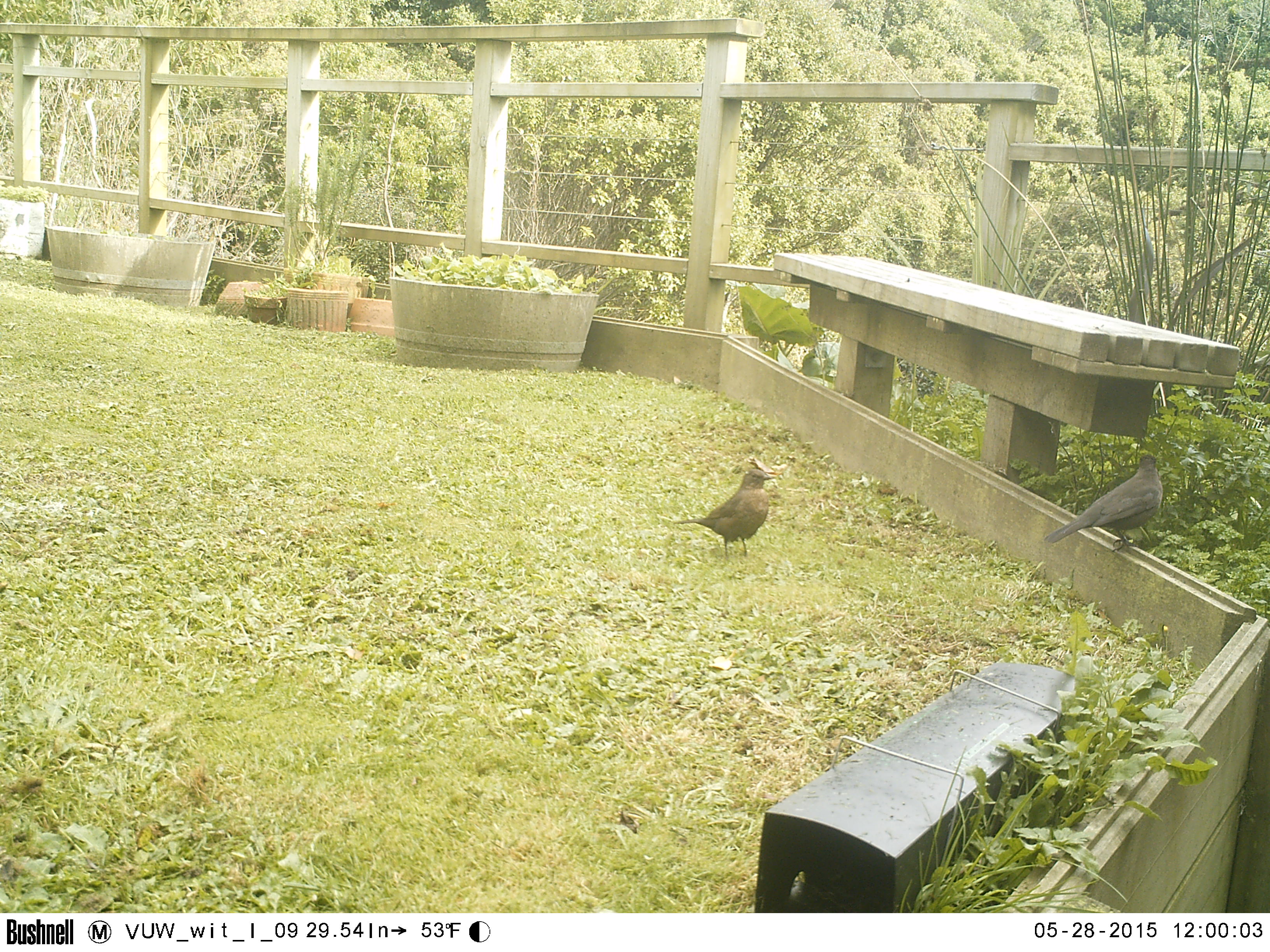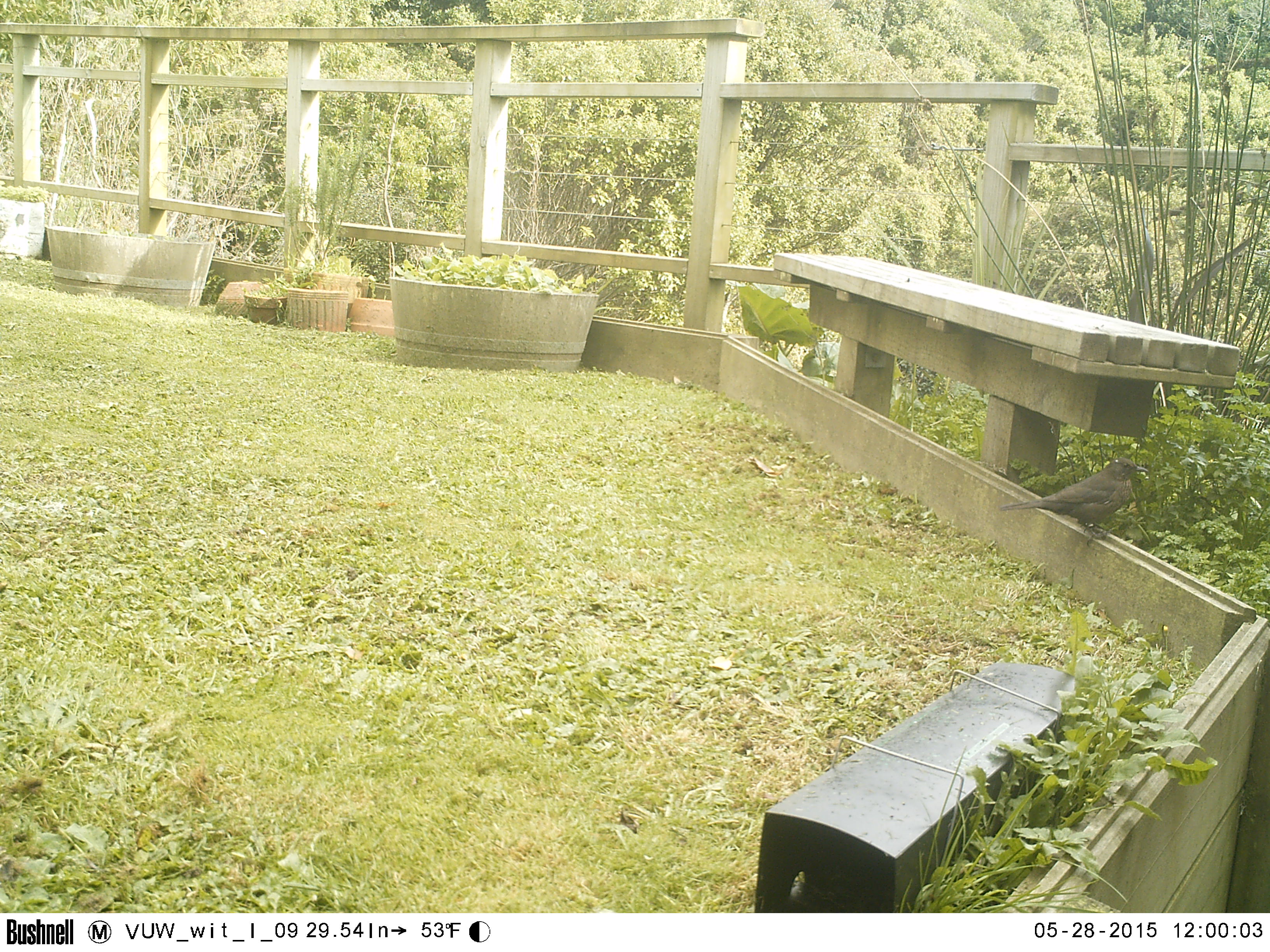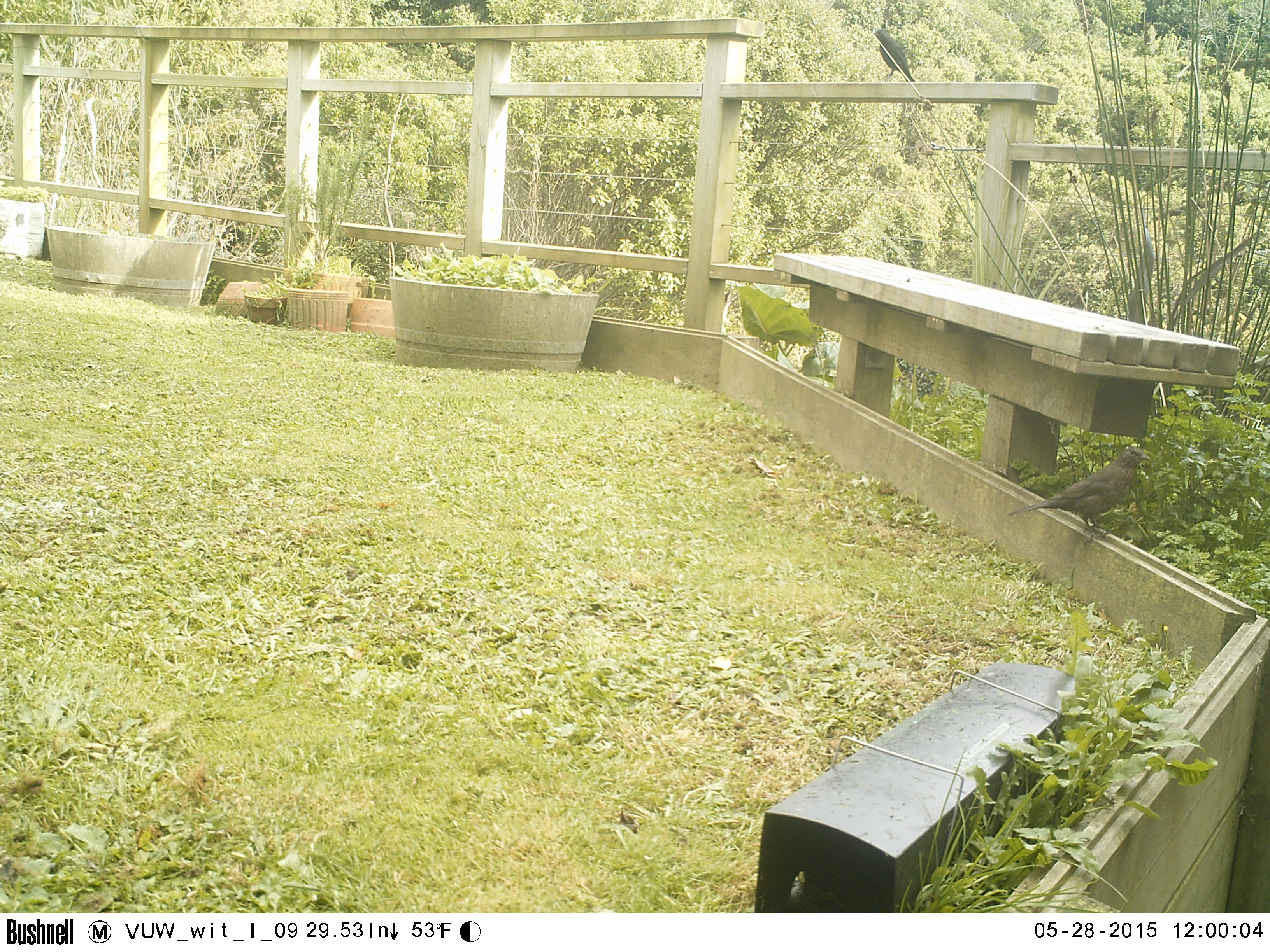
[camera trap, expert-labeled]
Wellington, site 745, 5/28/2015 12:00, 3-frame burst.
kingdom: Animalia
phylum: Chordata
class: Aves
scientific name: Aves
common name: bird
Bird (Aves).